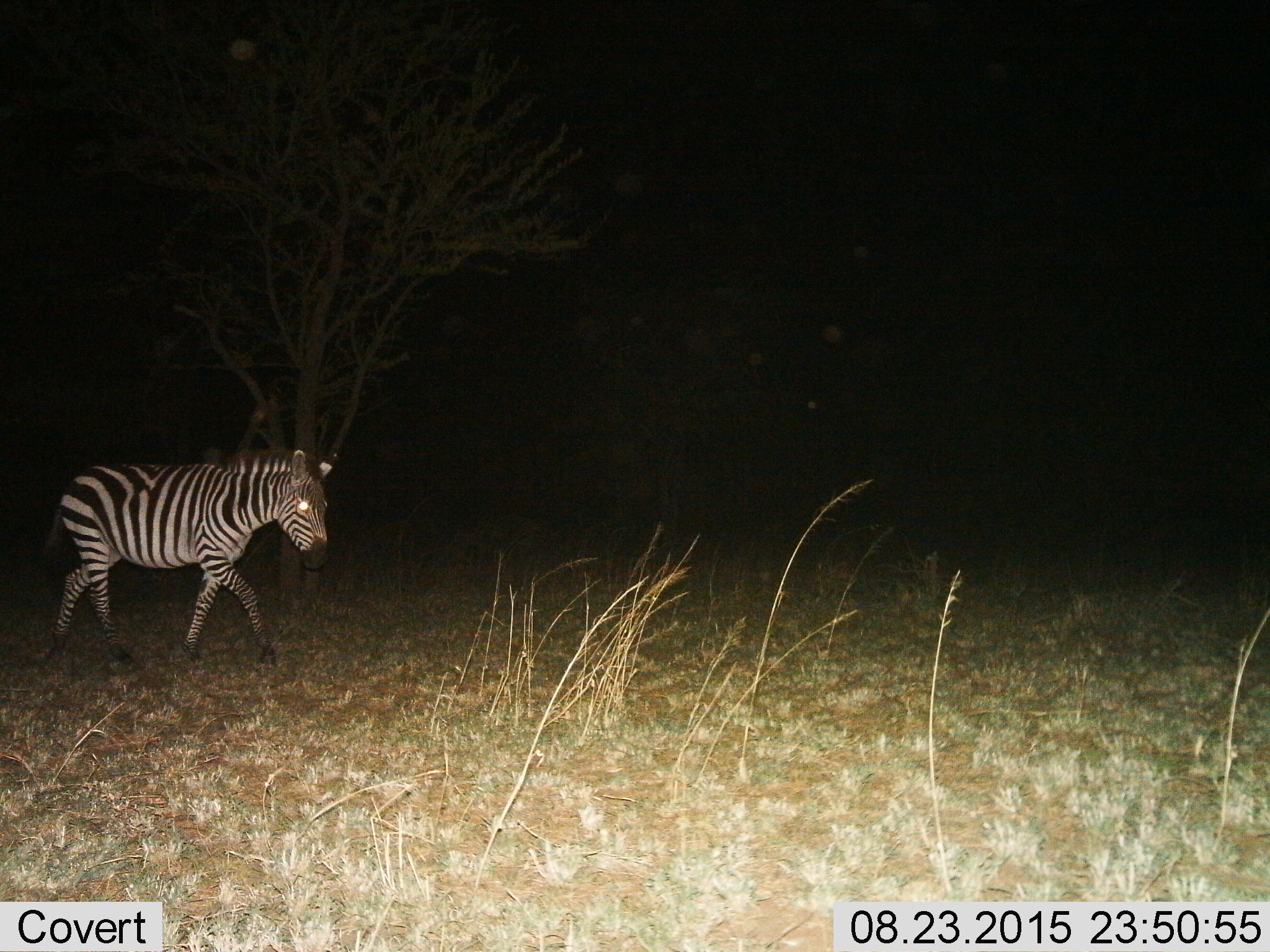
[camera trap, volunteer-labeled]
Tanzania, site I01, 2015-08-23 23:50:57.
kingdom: Animalia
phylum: Chordata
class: Mammalia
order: Perissodactyla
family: Equidae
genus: Equus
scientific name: Equus quagga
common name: plains zebra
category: zebra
Zebra (plains zebra) (Equus quagga), count 1. Behavior (volunteer vote fractions): standing 10%, resting 0%, moving 90%, interacting 0%. Young present (vote fraction): 0%. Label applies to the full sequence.